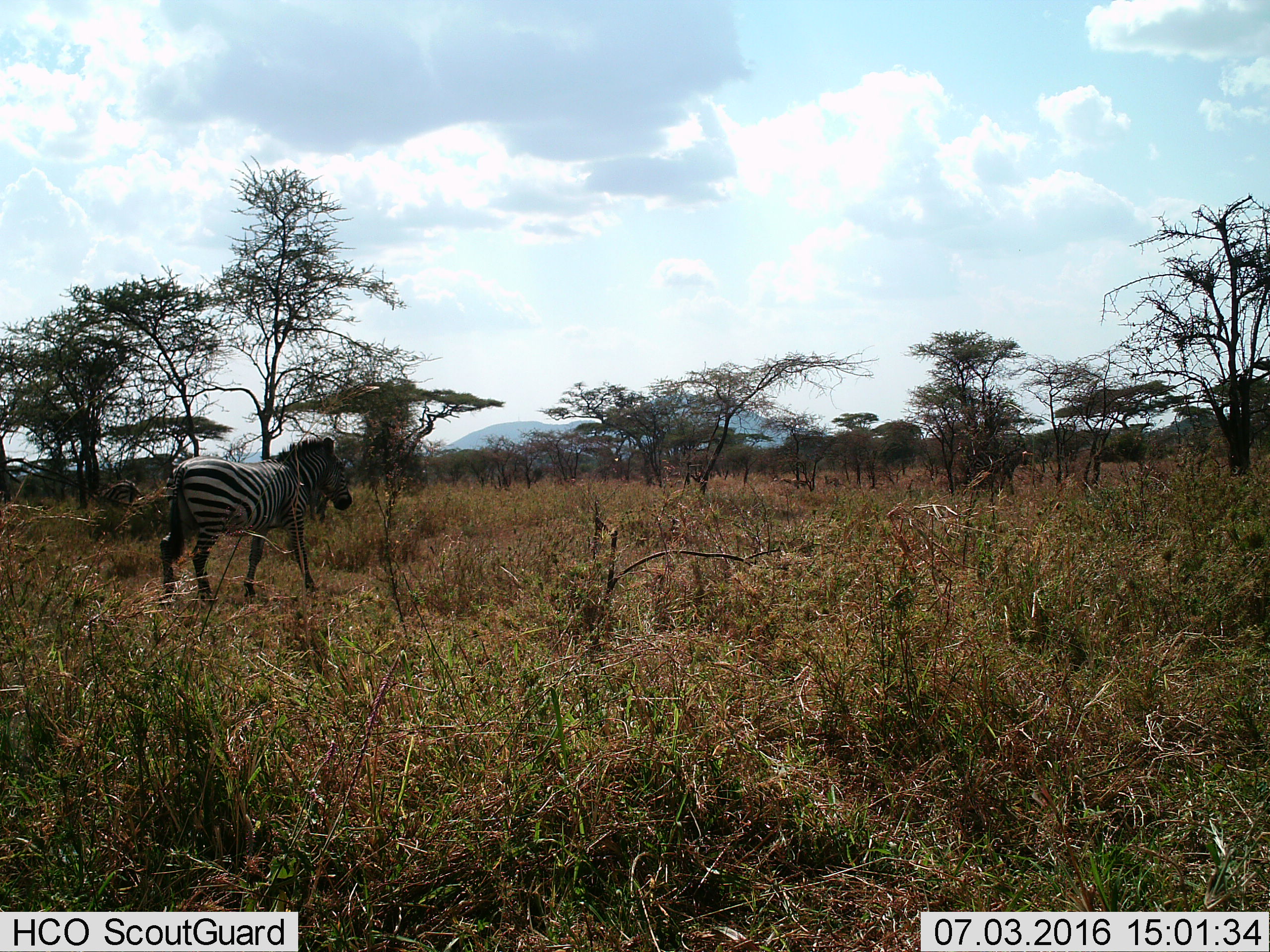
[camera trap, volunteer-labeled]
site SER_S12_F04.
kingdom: Animalia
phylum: Chordata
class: Mammalia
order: Perissodactyla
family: Equidae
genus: Equus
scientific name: Equus quagga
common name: plains zebra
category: zebraplains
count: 1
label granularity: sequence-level